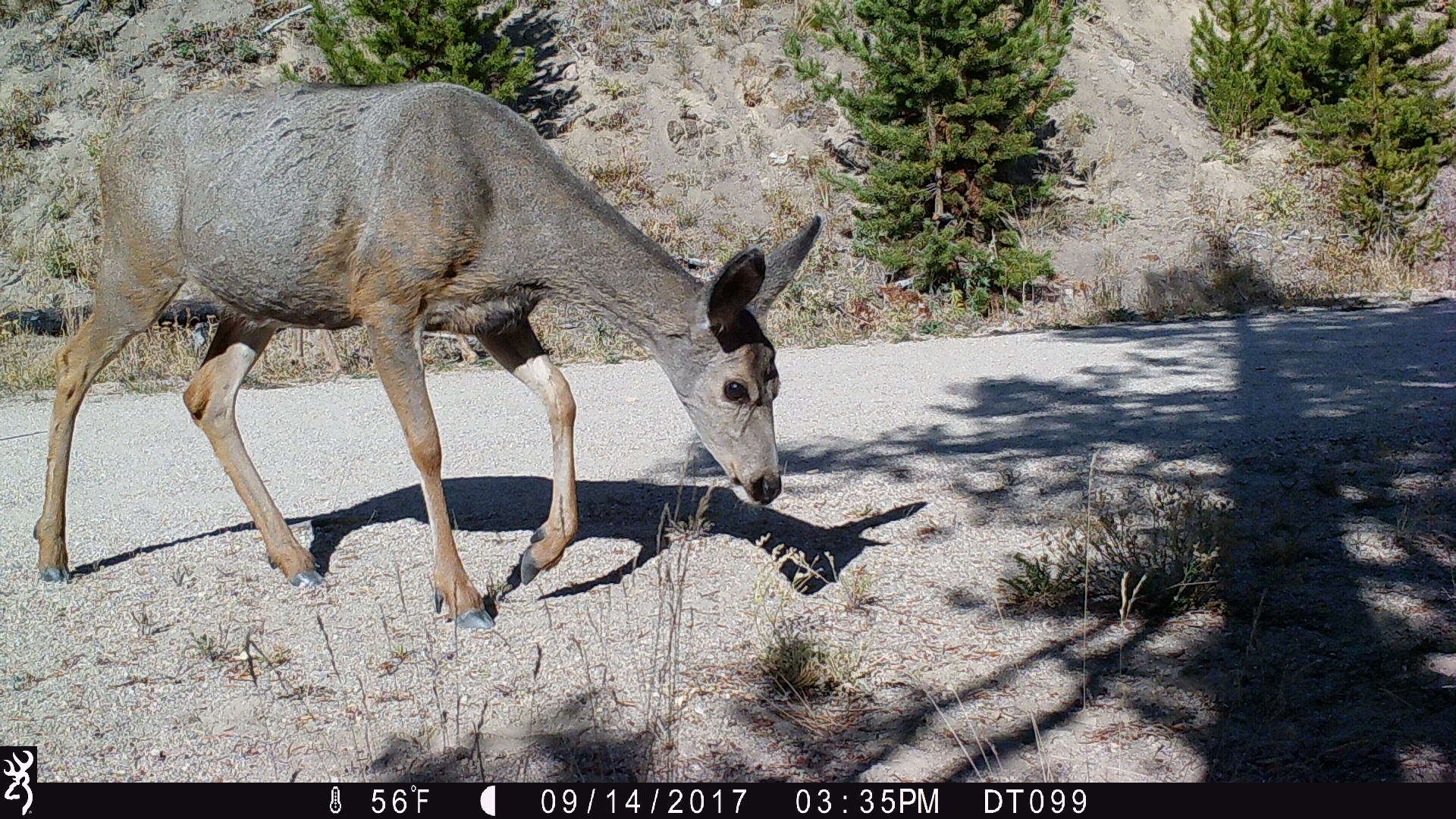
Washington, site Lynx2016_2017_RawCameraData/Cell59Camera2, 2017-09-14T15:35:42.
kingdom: Animalia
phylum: Chordata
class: Mammalia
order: Artiodactyla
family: Cervidae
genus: Odocoileus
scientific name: Odocoileus hemionus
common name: mule deer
Odocoileus hemionus (mule deer). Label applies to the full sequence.